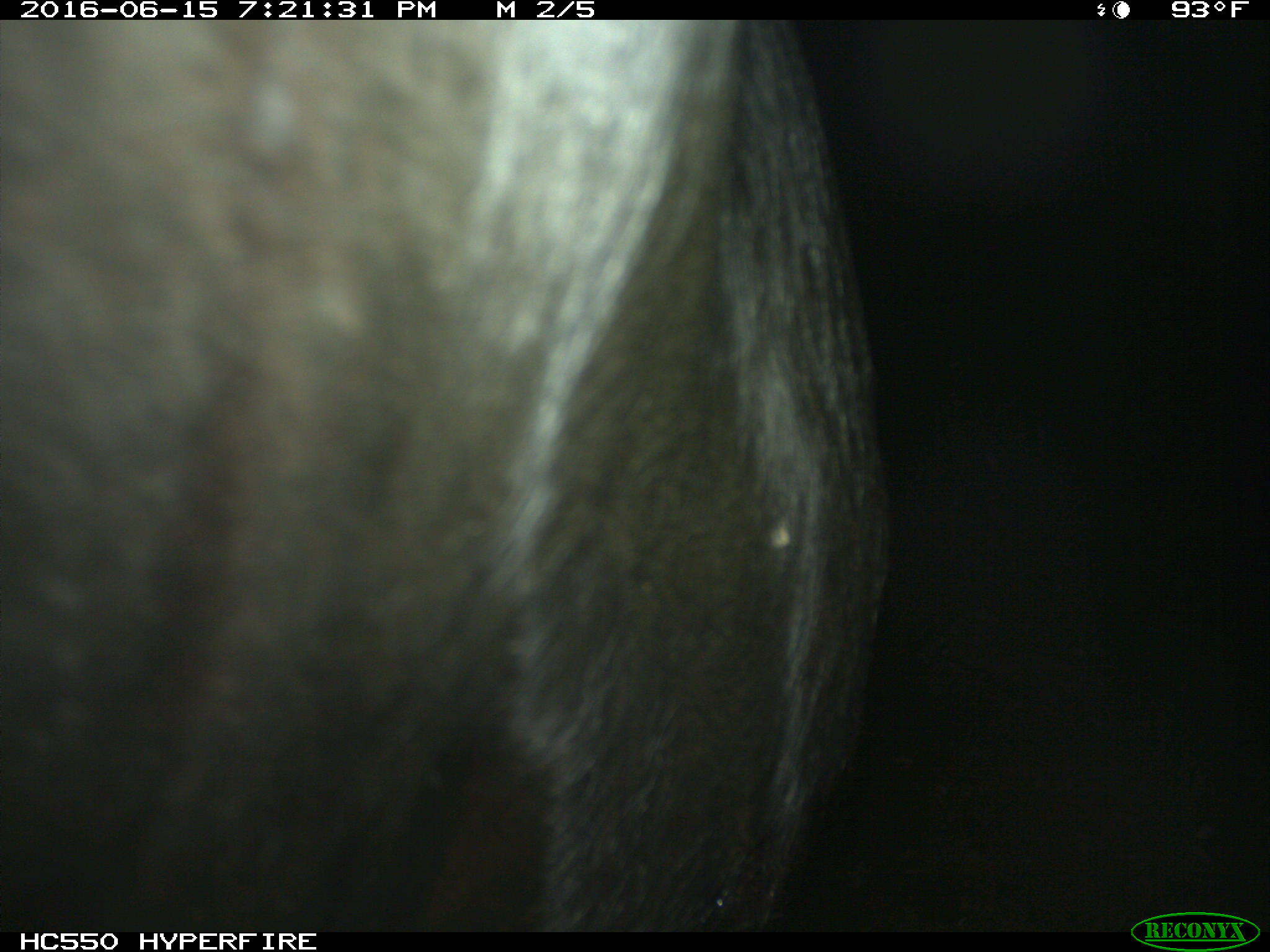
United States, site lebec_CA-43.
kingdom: Animalia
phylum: Chordata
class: Mammalia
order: Artiodactyla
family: Bovidae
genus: Bos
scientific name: Bos taurus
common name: domestic cow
Bos taurus (domestic cow).